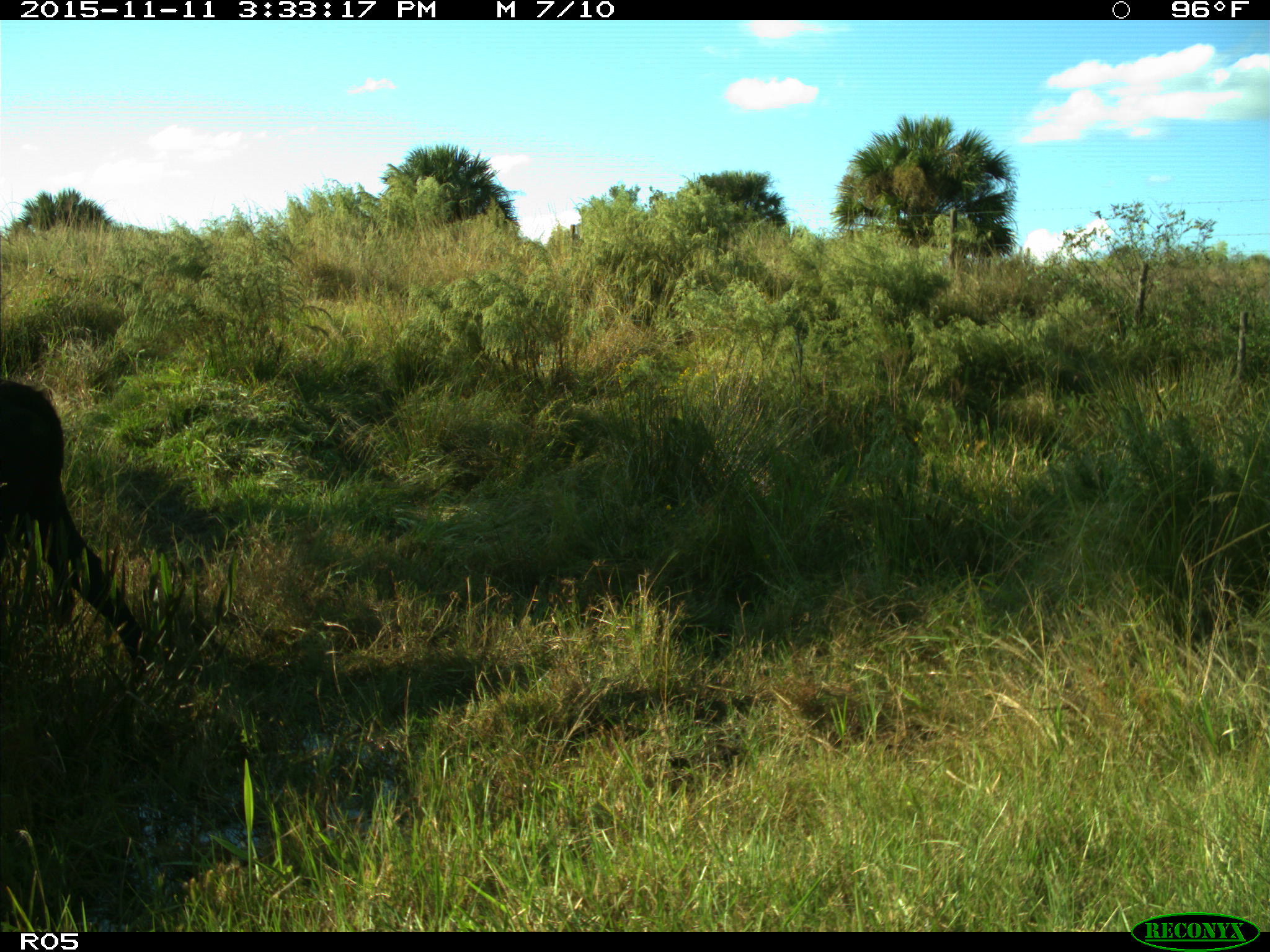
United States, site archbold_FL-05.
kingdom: Animalia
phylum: Chordata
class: Mammalia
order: Artiodactyla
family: Bovidae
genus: Bos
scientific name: Bos taurus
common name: domestic cow